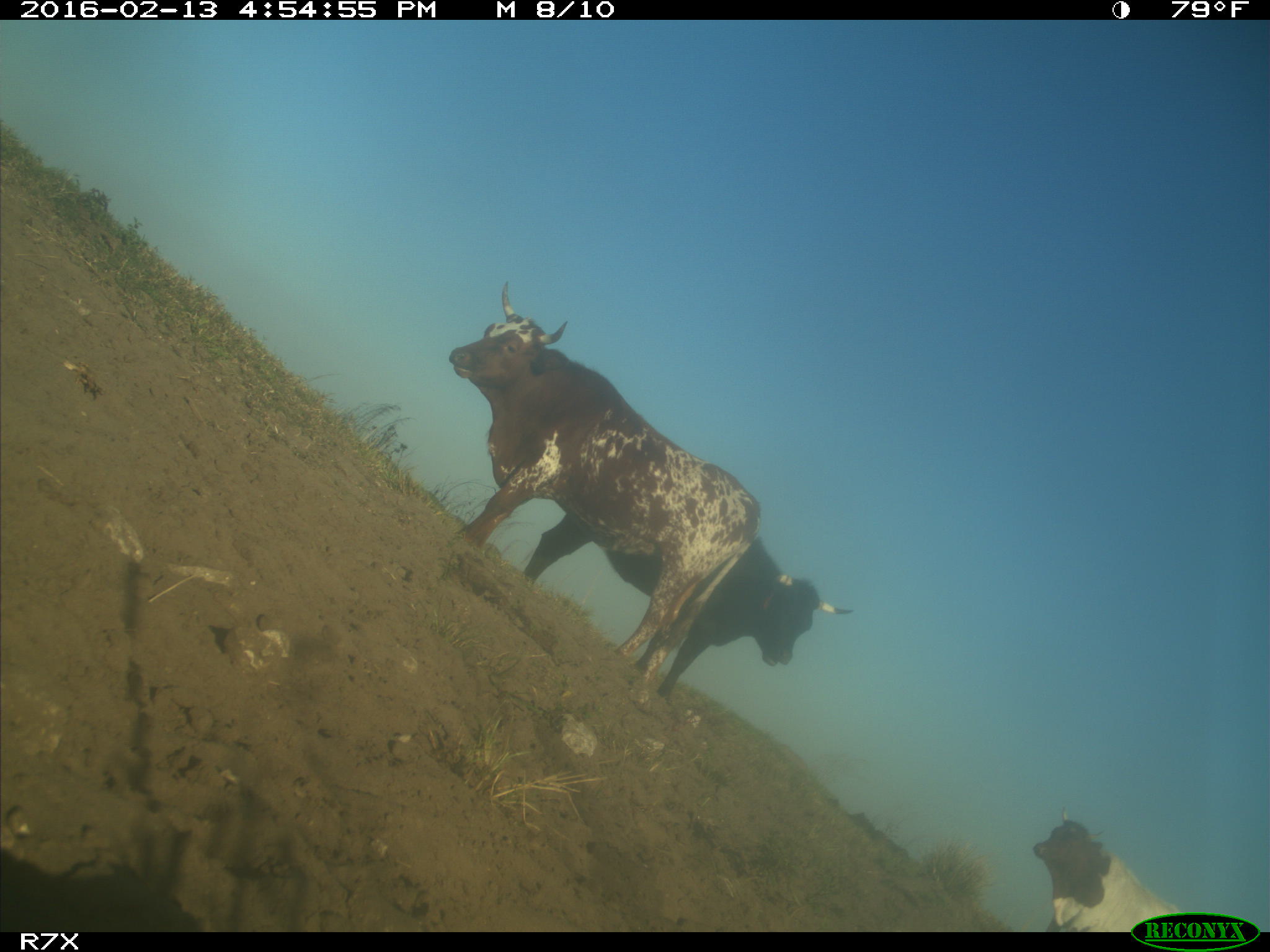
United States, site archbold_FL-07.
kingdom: Animalia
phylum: Chordata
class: Mammalia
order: Artiodactyla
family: Bovidae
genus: Bos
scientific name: Bos taurus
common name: domestic cow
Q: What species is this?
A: Bos taurus (domestic cow).